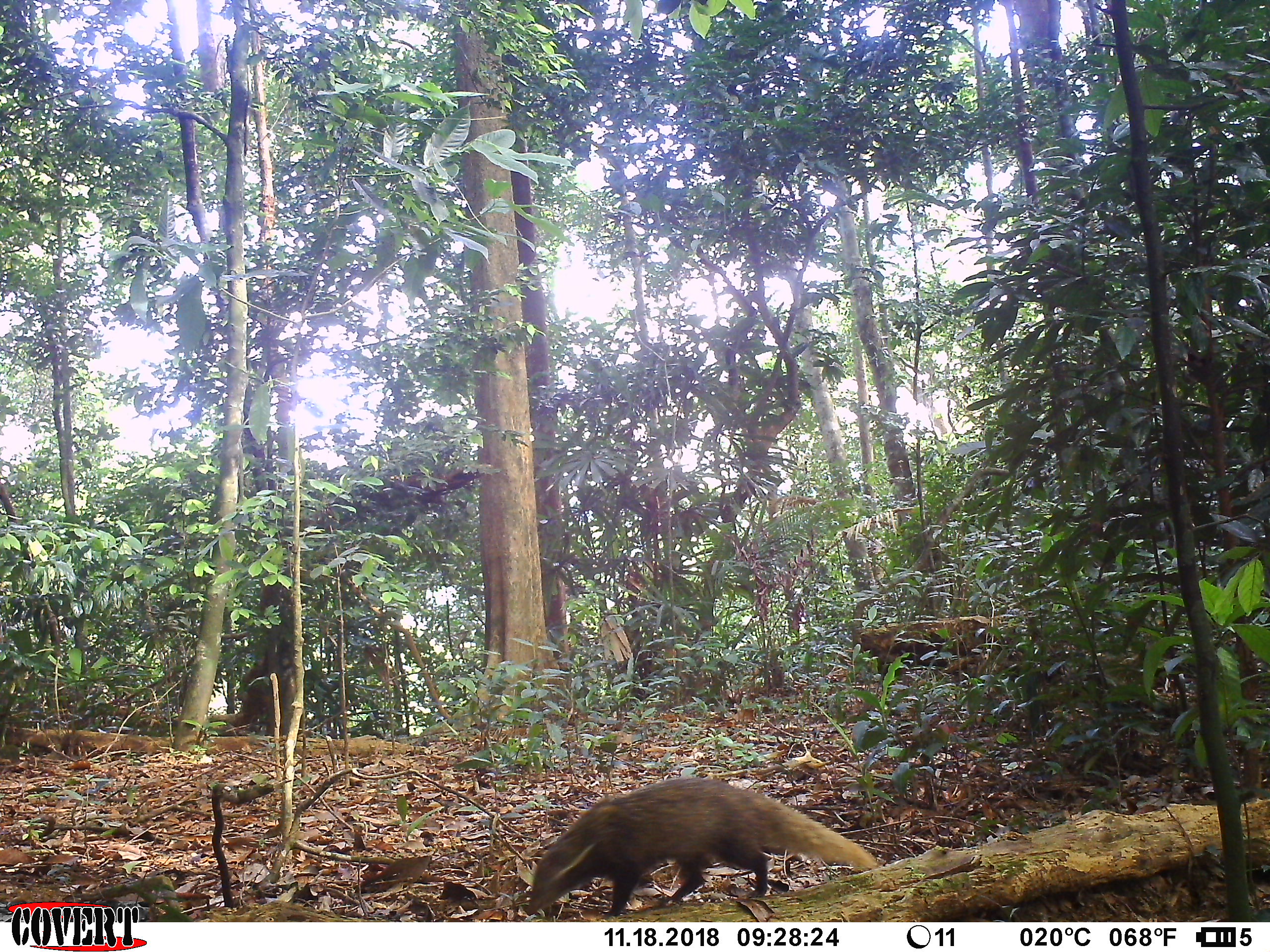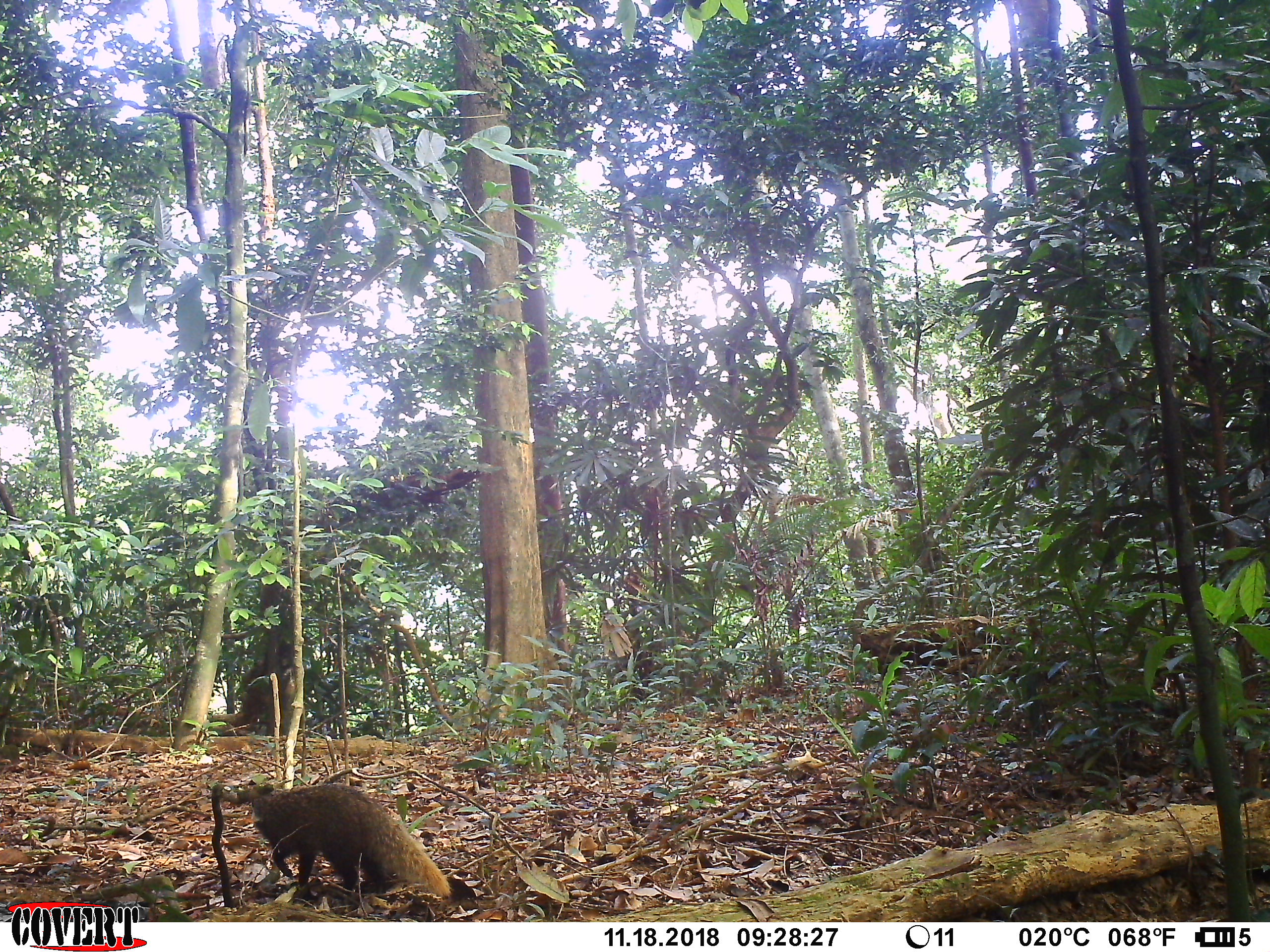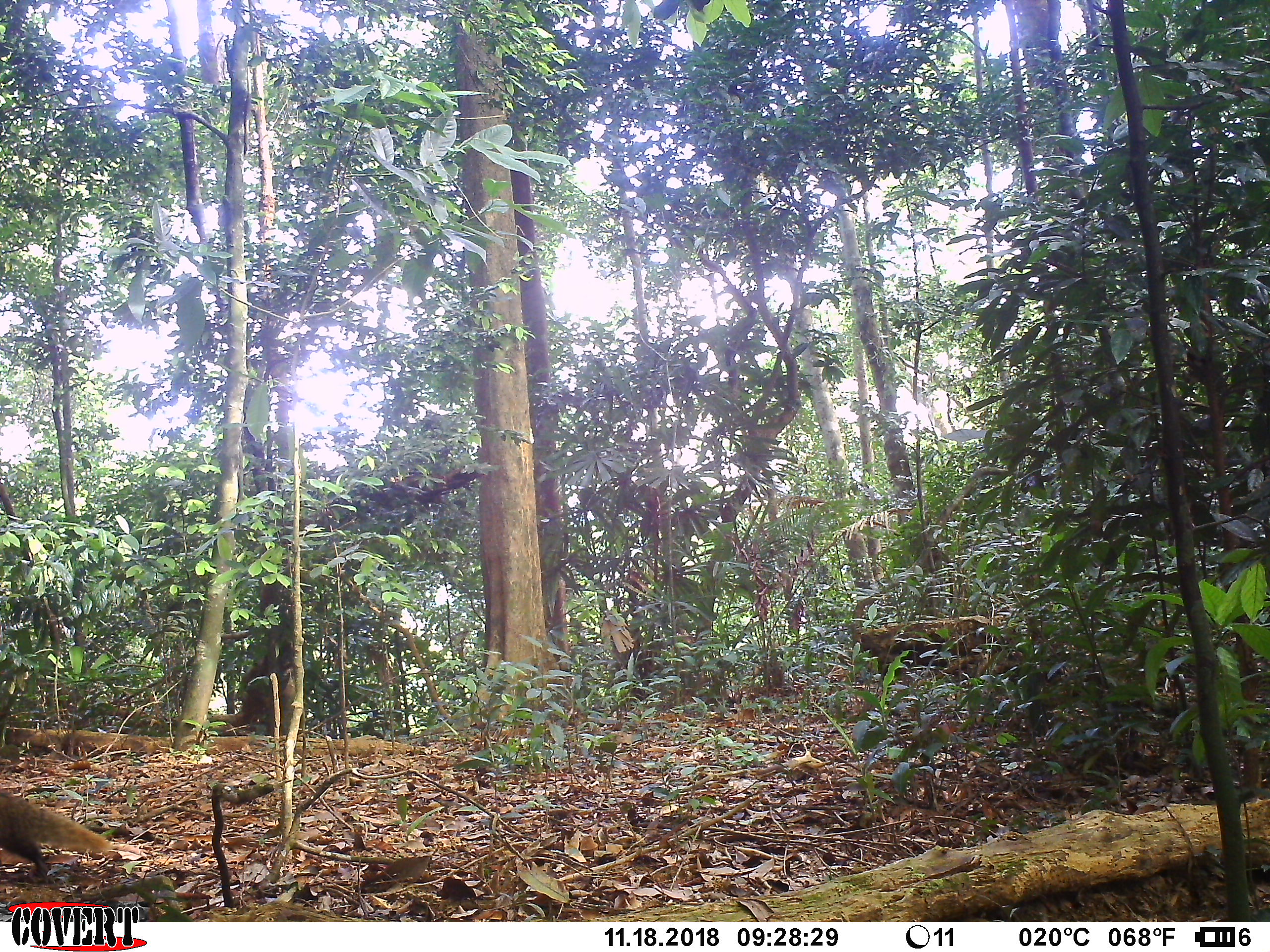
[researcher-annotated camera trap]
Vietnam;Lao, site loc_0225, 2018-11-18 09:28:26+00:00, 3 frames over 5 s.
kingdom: Animalia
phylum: Chordata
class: Mammalia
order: Carnivora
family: Herpestidae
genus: Urva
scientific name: Urva urva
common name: crab-eating mongoose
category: crab eating mongoose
Crab eating mongoose (crab-eating mongoose) (Urva urva). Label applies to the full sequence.